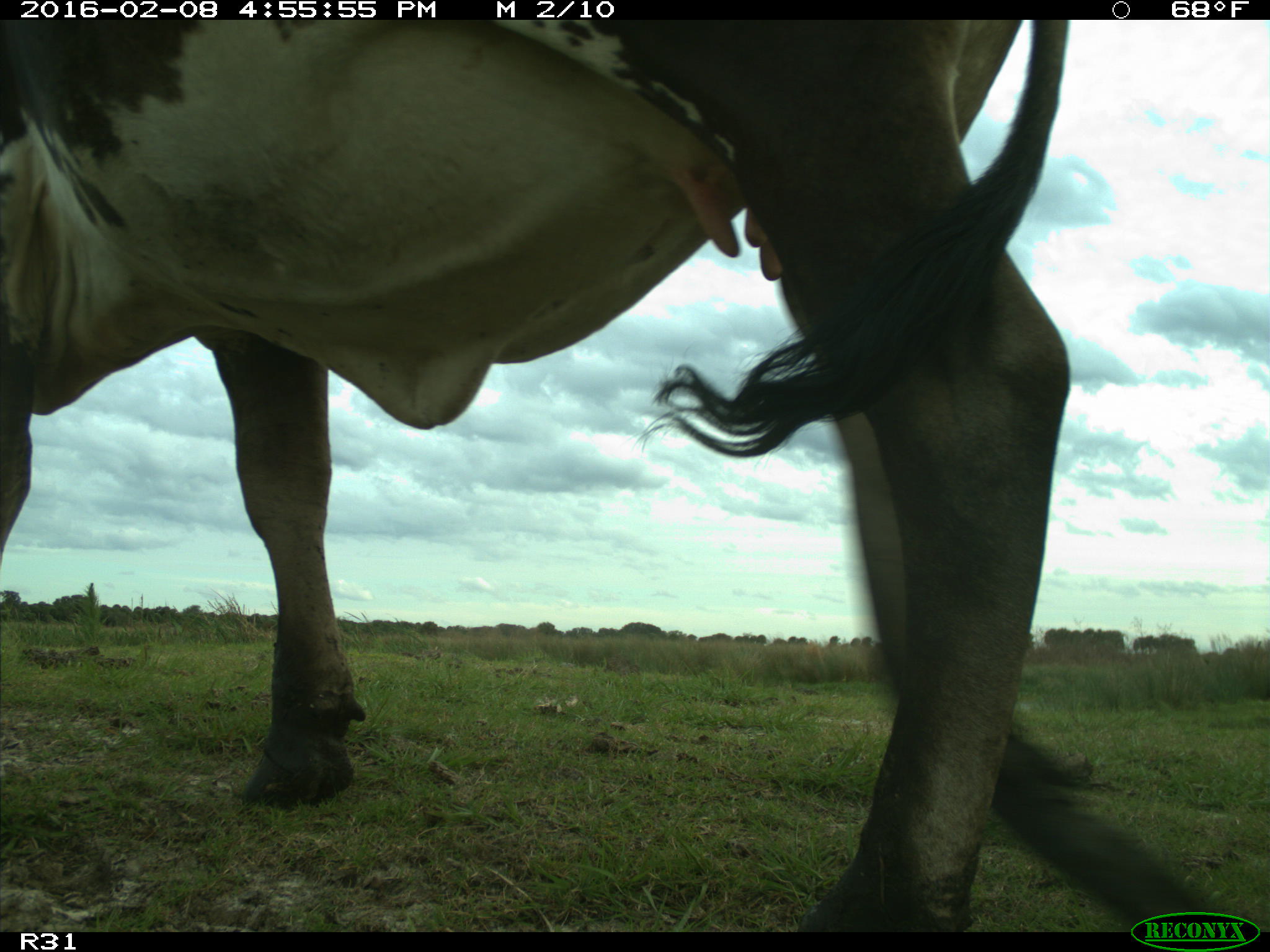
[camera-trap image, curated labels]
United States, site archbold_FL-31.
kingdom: Animalia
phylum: Chordata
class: Mammalia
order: Artiodactyla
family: Bovidae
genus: Bos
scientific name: Bos taurus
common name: domestic cow